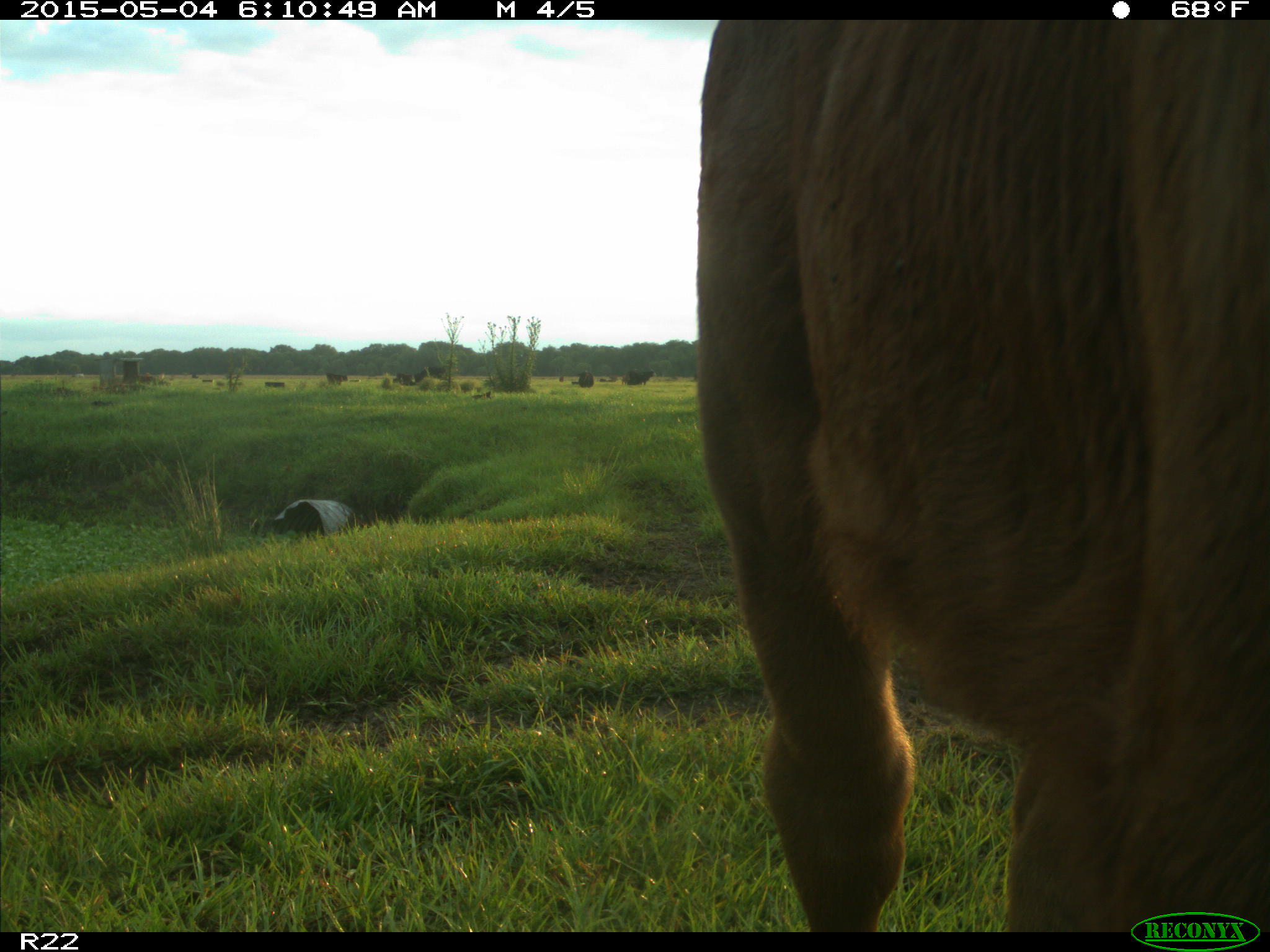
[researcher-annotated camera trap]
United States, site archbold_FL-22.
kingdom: Animalia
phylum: Chordata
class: Mammalia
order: Artiodactyla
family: Bovidae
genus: Bos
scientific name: Bos taurus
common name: domestic cow